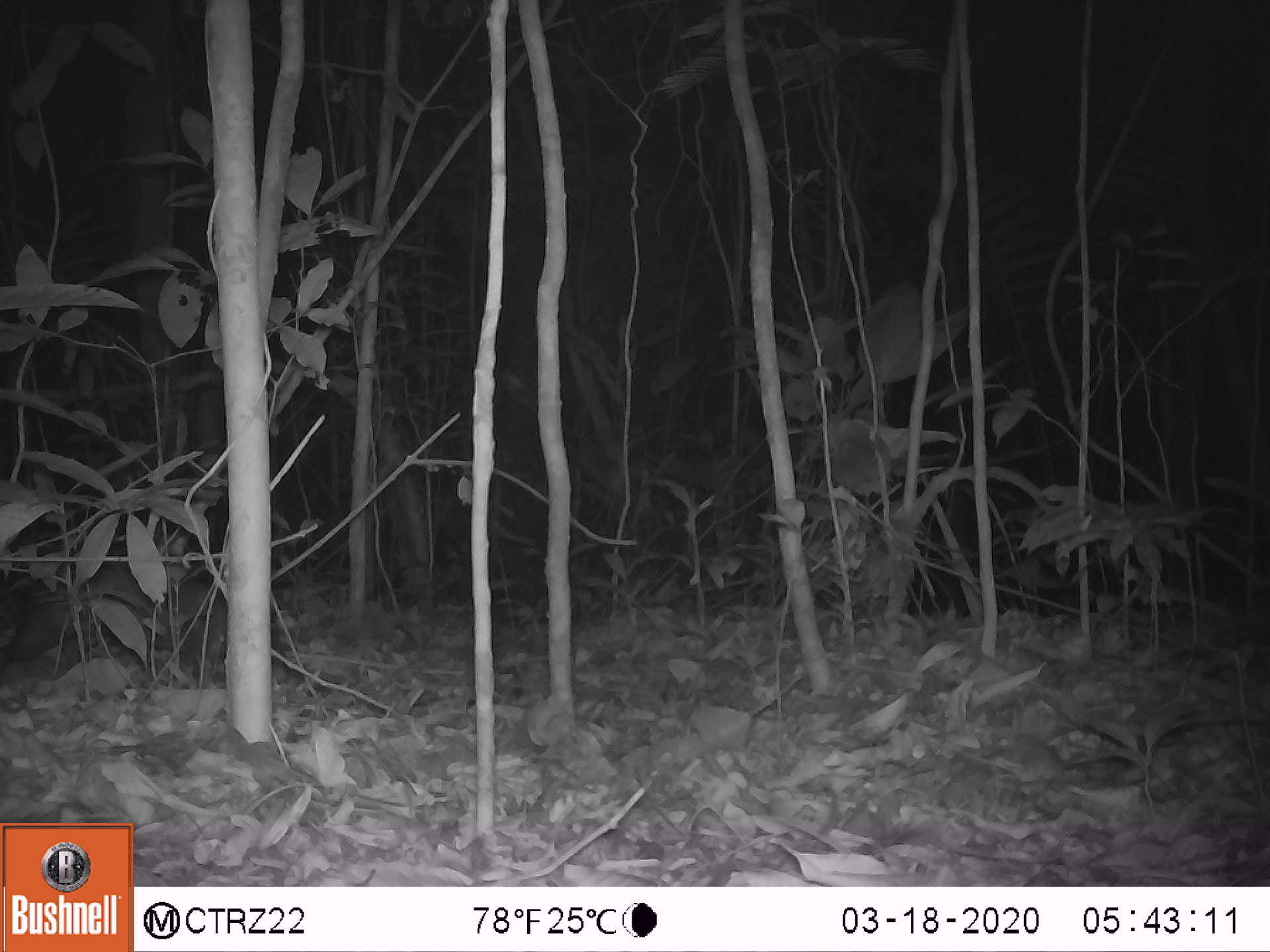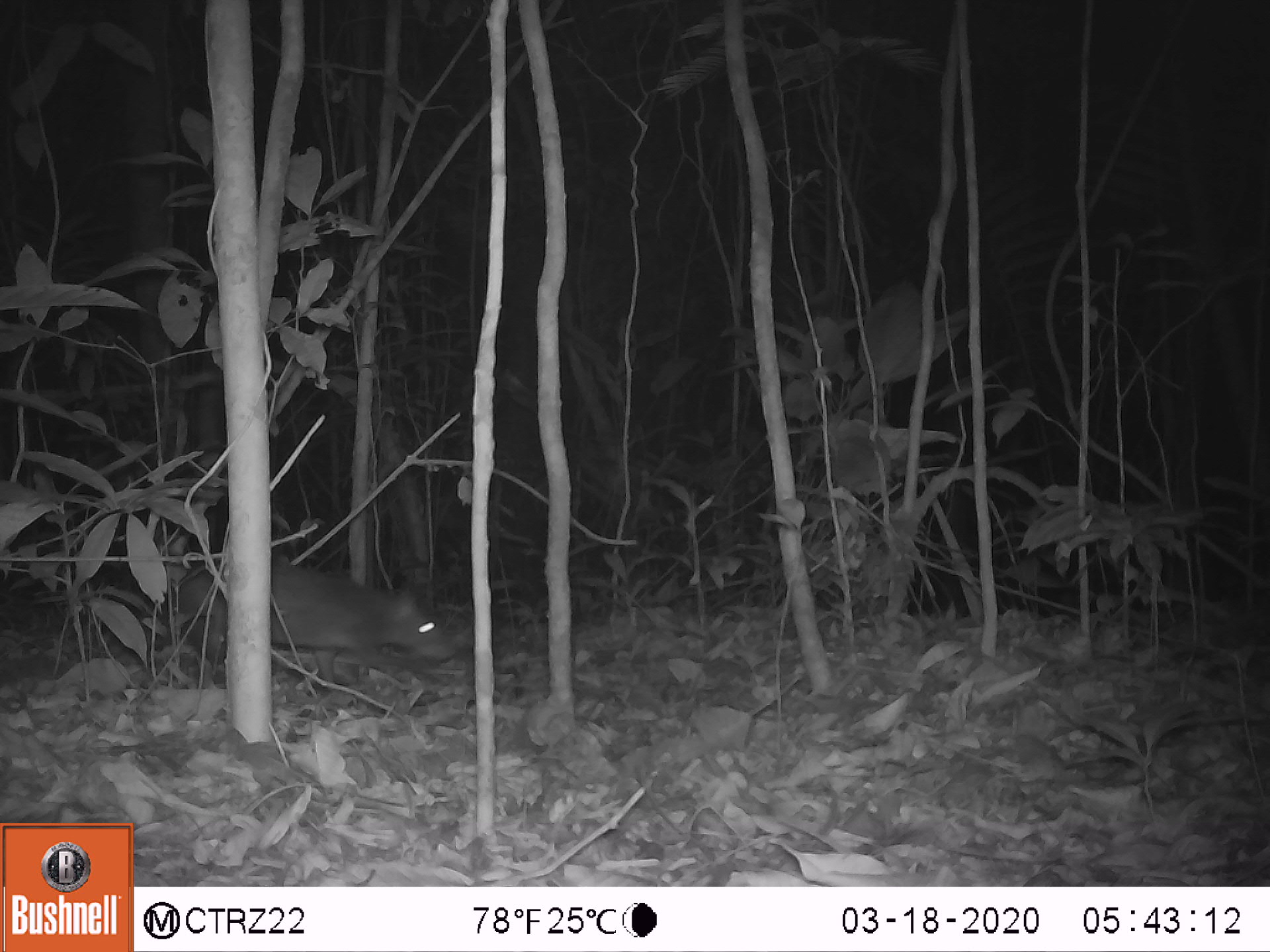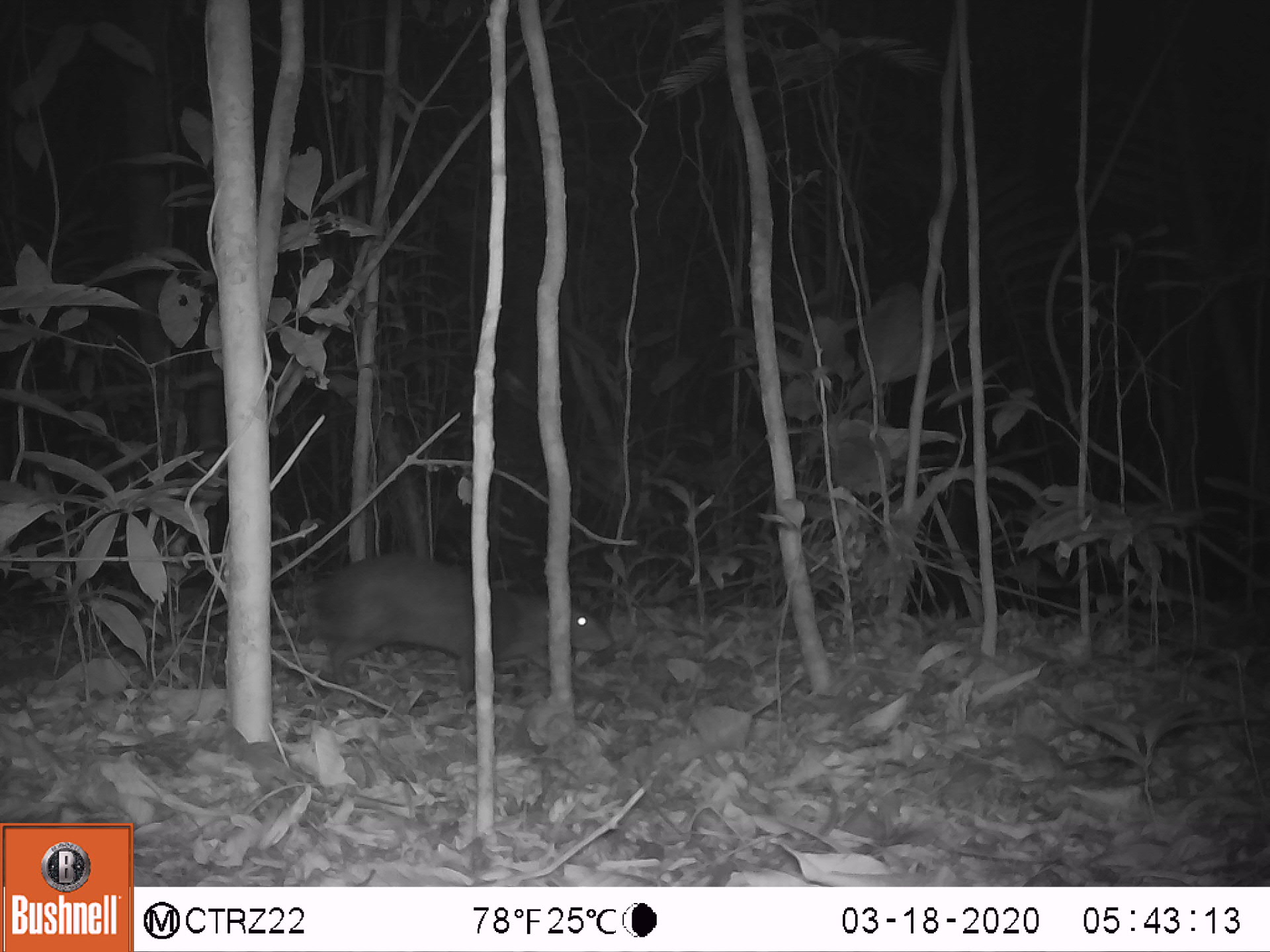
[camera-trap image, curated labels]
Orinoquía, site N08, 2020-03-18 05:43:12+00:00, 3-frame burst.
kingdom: Animalia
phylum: Chordata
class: Mammalia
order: Rodentia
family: Dasyproctidae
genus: Dasyprocta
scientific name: Dasyprocta fuliginosa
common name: black agouti